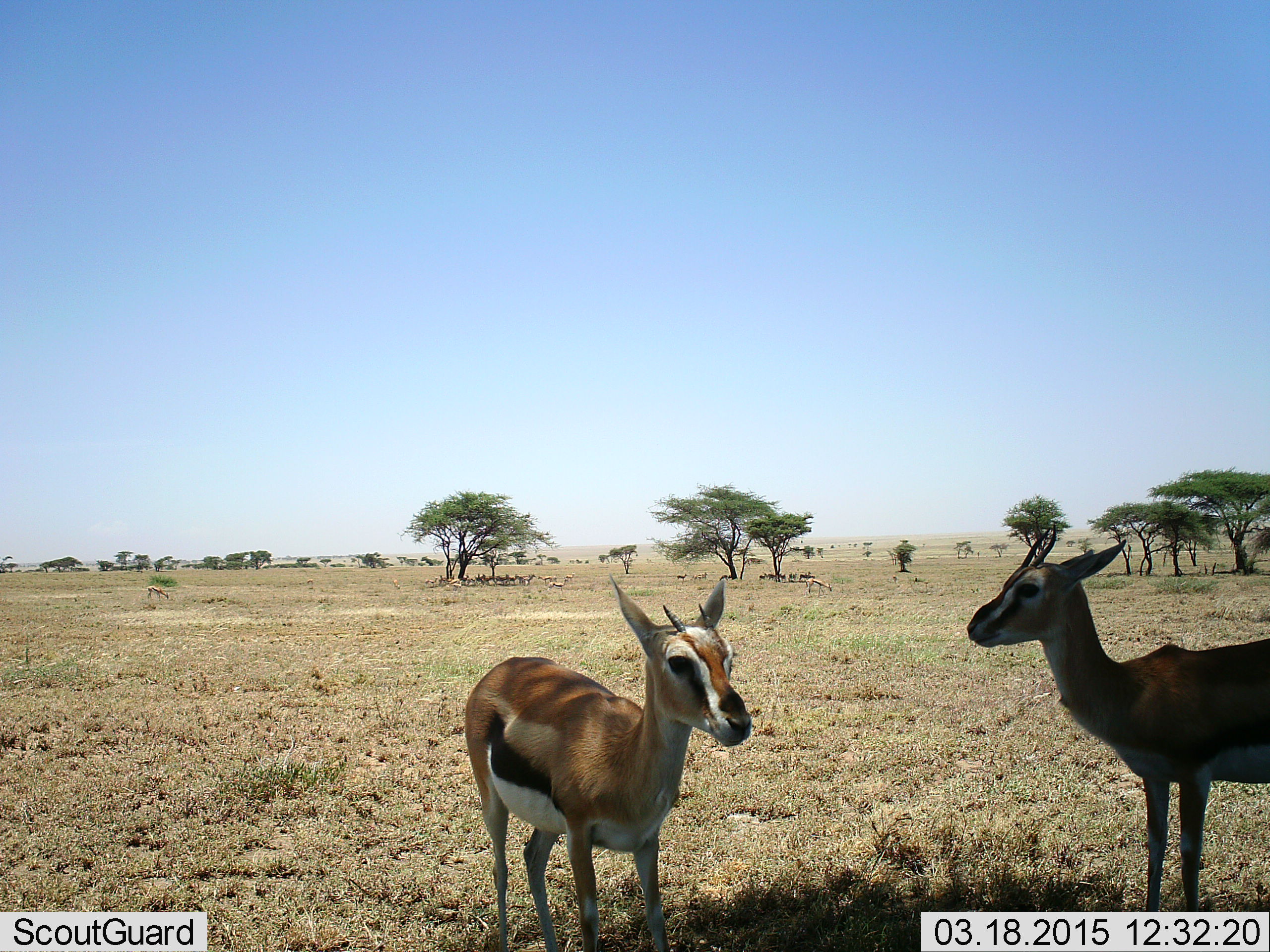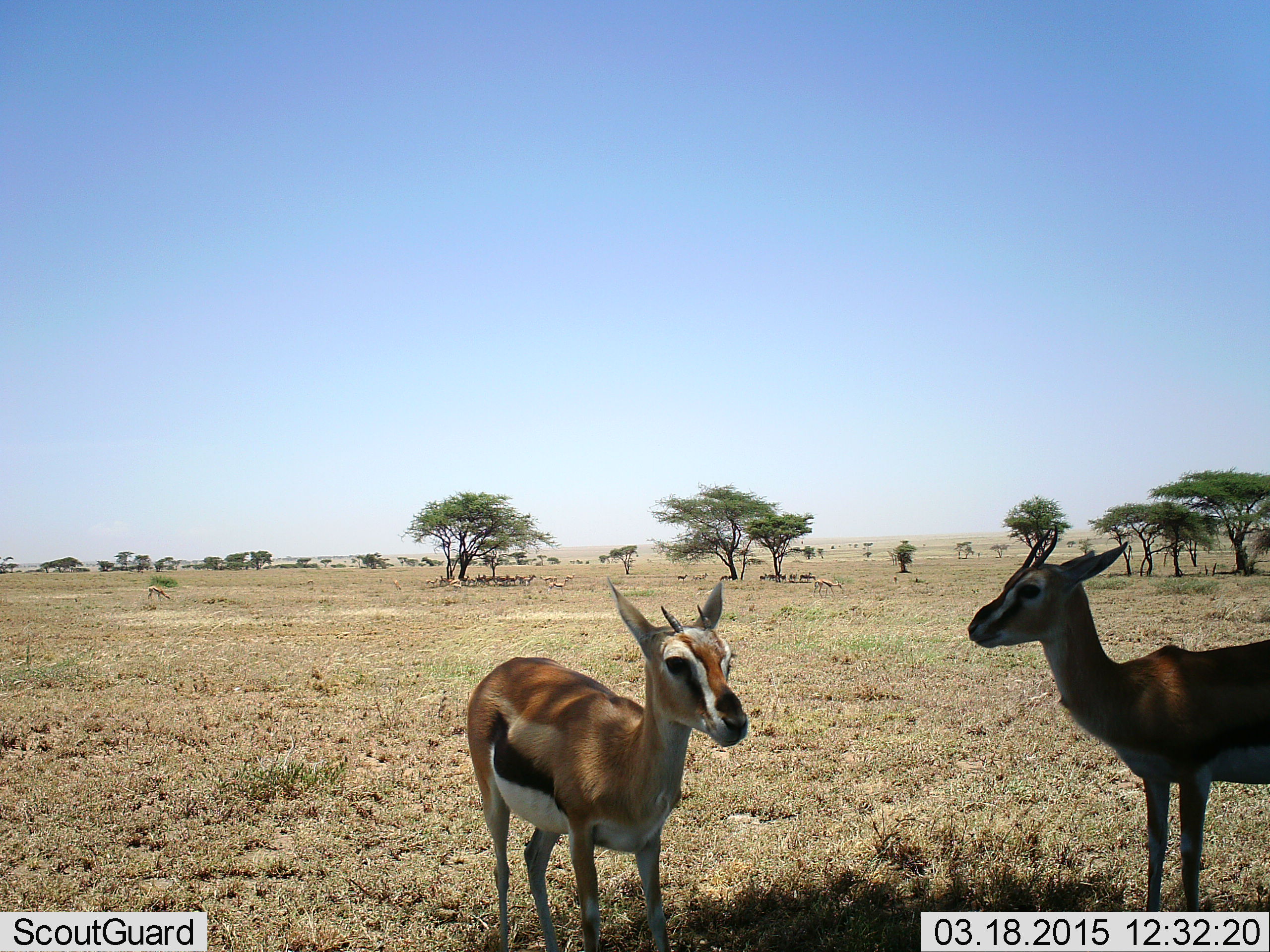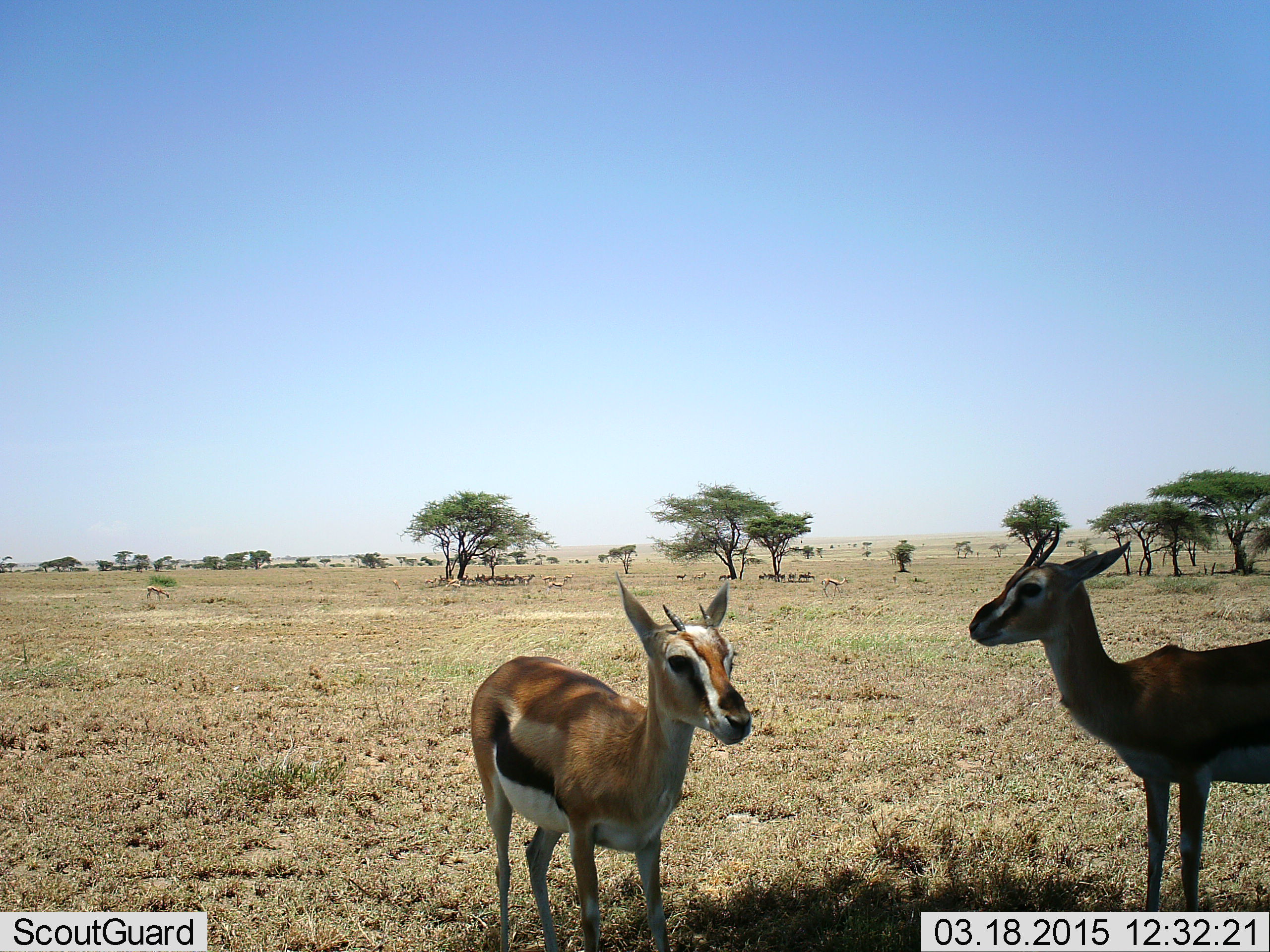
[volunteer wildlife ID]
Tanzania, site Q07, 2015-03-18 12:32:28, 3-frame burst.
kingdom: Animalia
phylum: Chordata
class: Mammalia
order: Artiodactyla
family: Bovidae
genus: Eudorcas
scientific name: Eudorcas thomsonii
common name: thomson's gazelle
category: gazellethomsons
Gazellethomsons (thomson's gazelle) (Eudorcas thomsonii), count 11-50. Behavior (volunteer vote fractions): standing 100%, resting 20%, moving 10%, interacting 0%. Young present (vote fraction): 10%. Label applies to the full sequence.